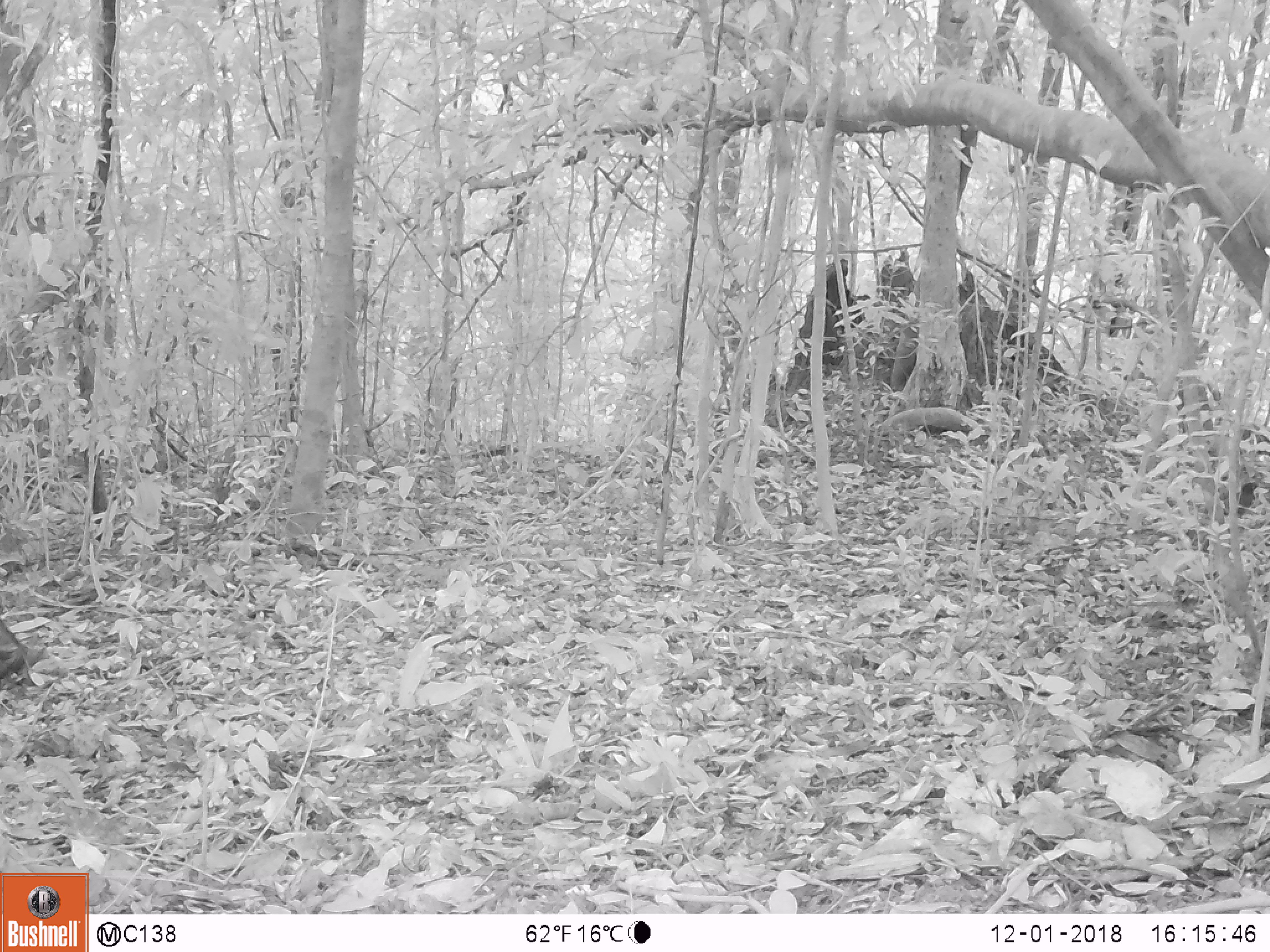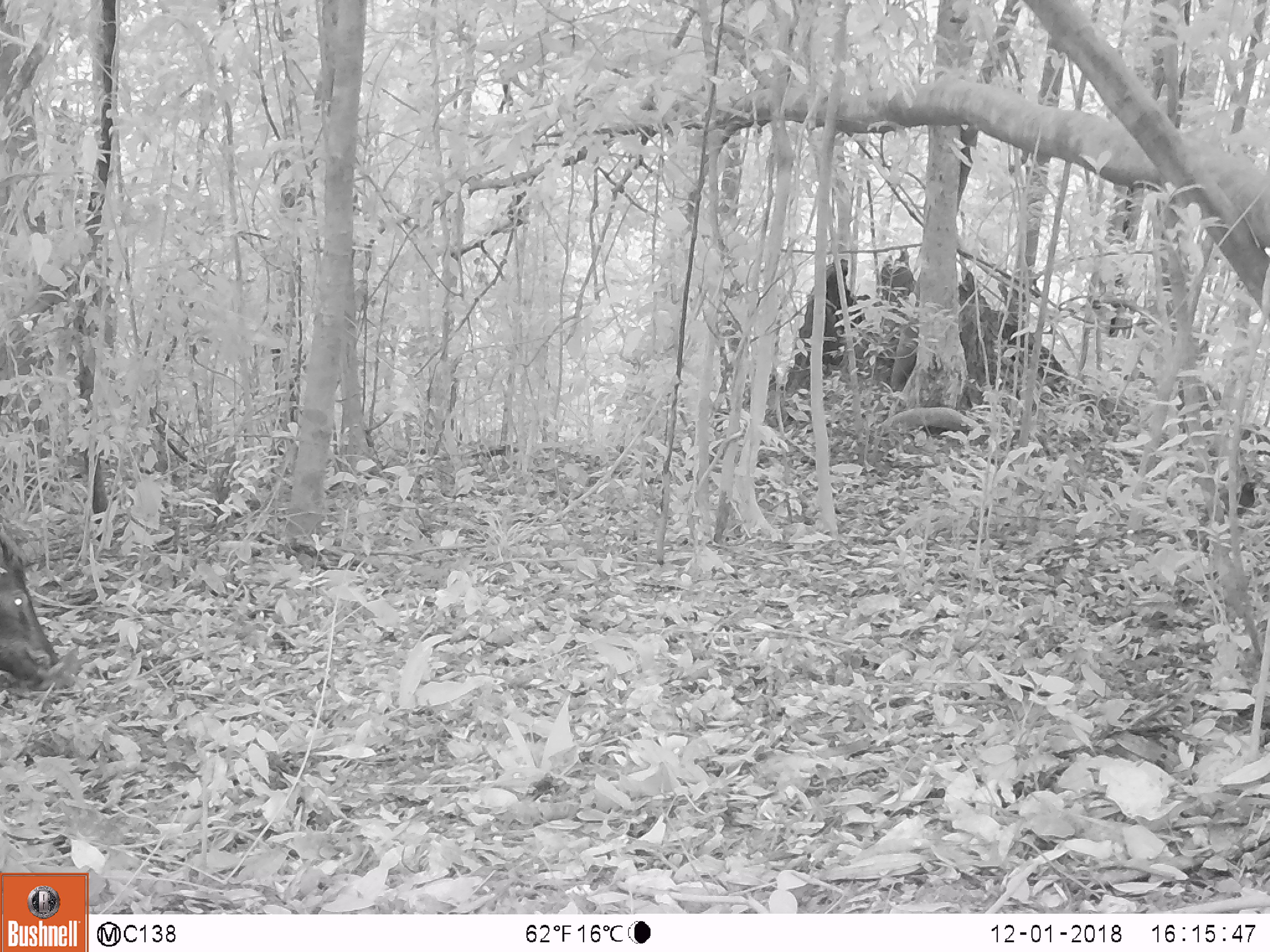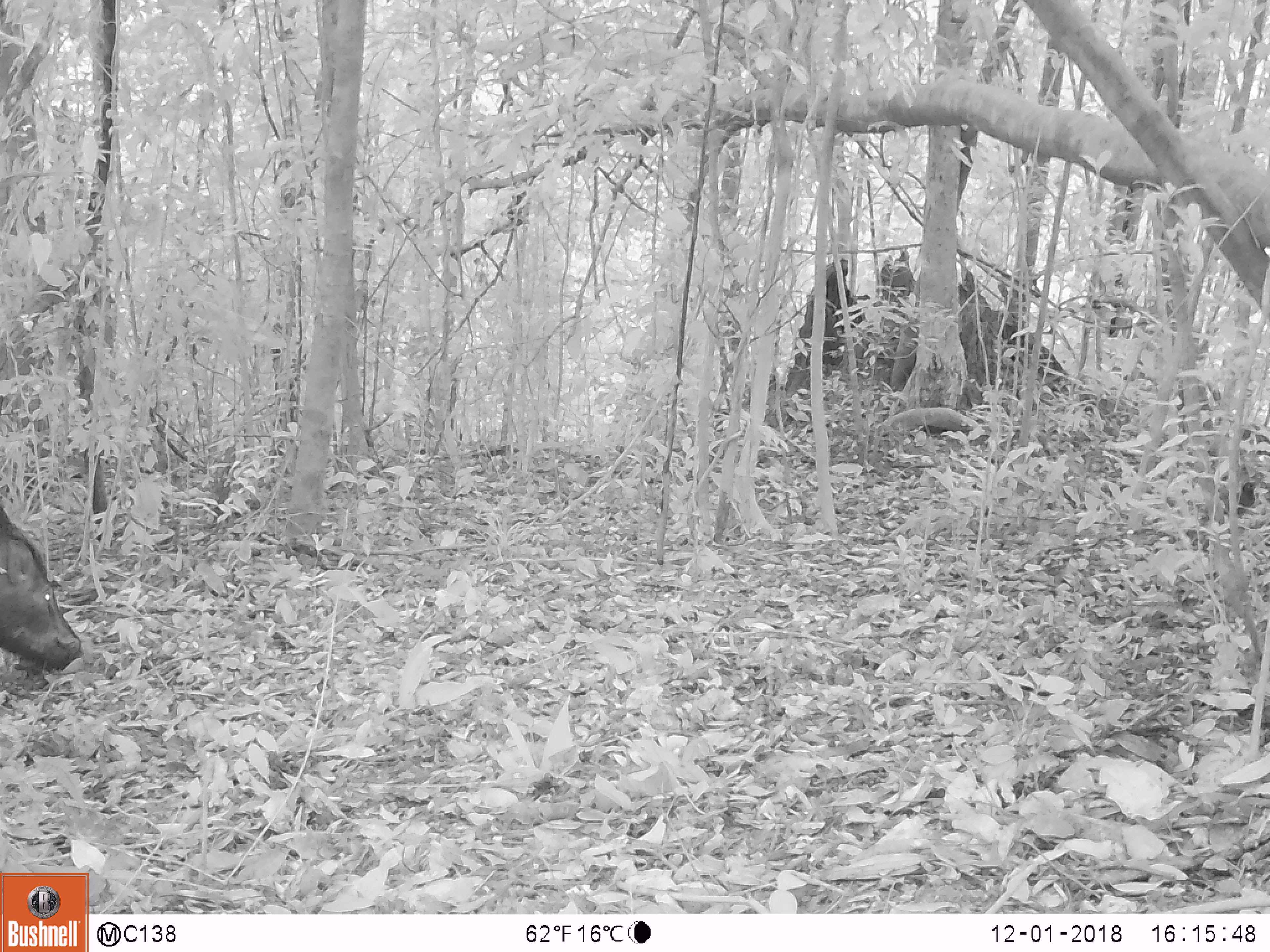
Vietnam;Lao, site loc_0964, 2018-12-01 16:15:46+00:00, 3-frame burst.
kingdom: Animalia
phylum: Chordata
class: Mammalia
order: Artiodactyla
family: Suidae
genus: Sus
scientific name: Sus scrofa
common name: eurasian wild pig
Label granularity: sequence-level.